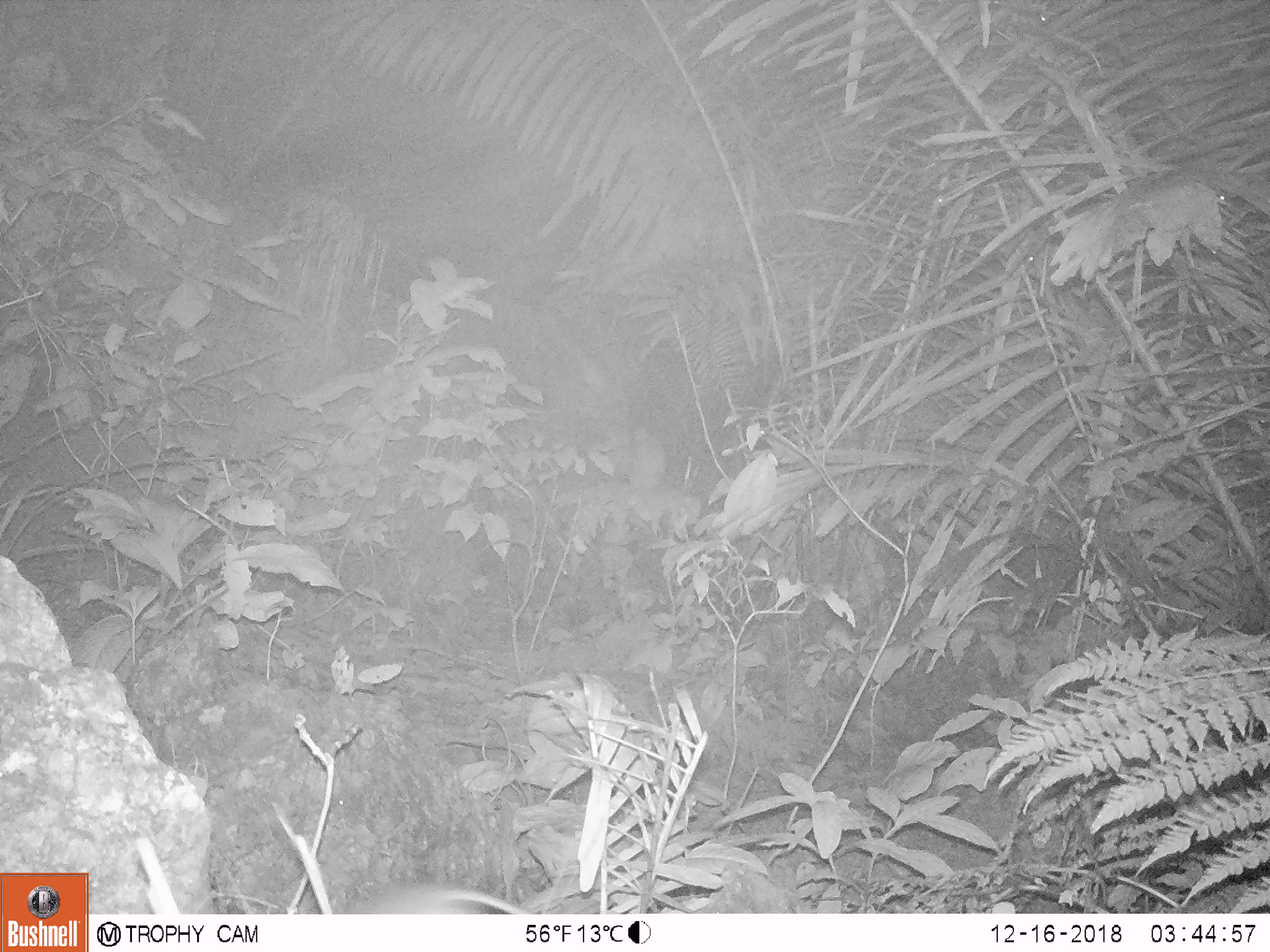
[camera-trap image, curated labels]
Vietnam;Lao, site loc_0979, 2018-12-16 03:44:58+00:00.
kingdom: Animalia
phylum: Chordata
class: Mammalia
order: Rodentia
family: Muridae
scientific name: Muridae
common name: old-world mice and rats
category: unidentified murid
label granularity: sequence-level